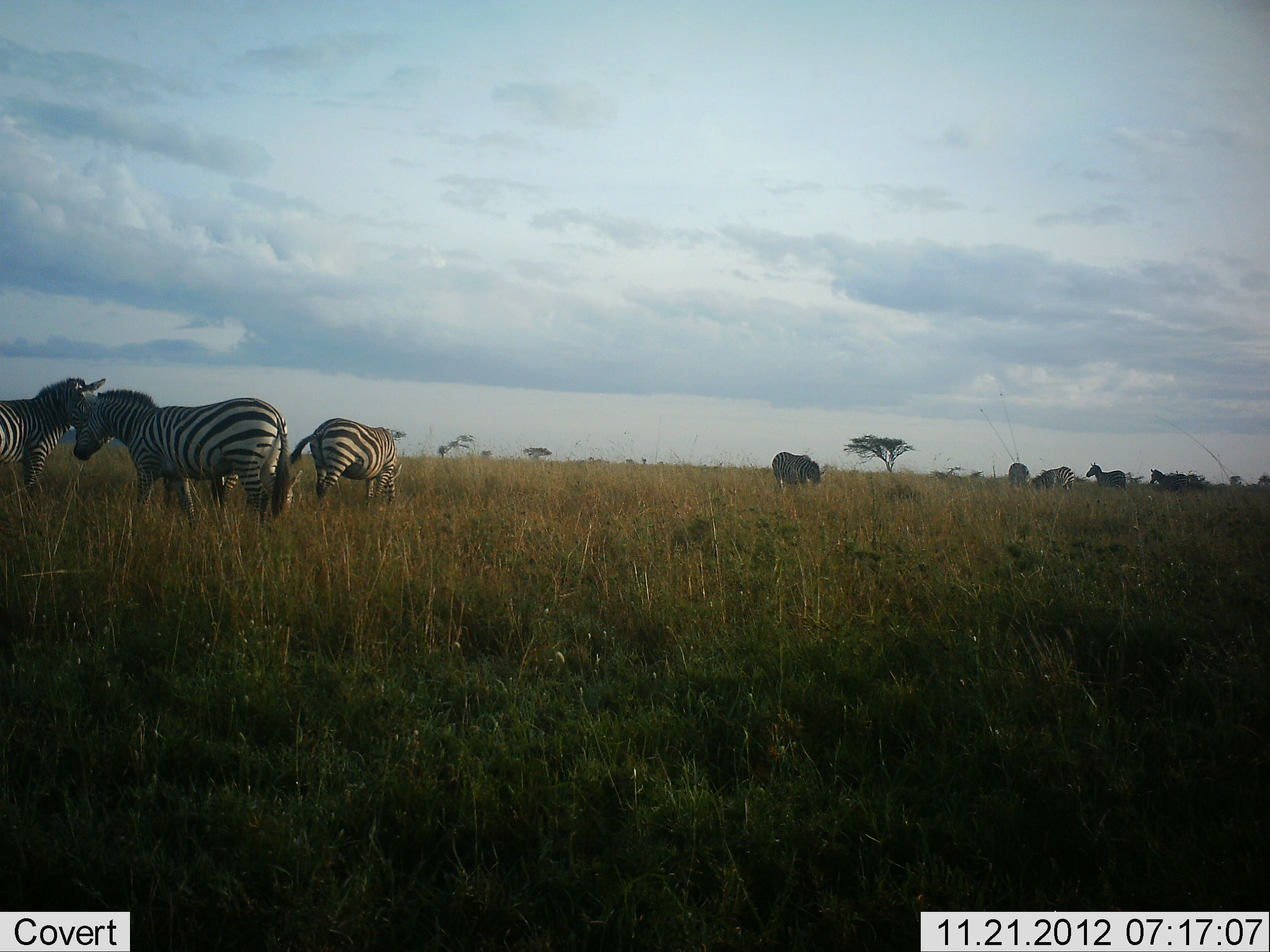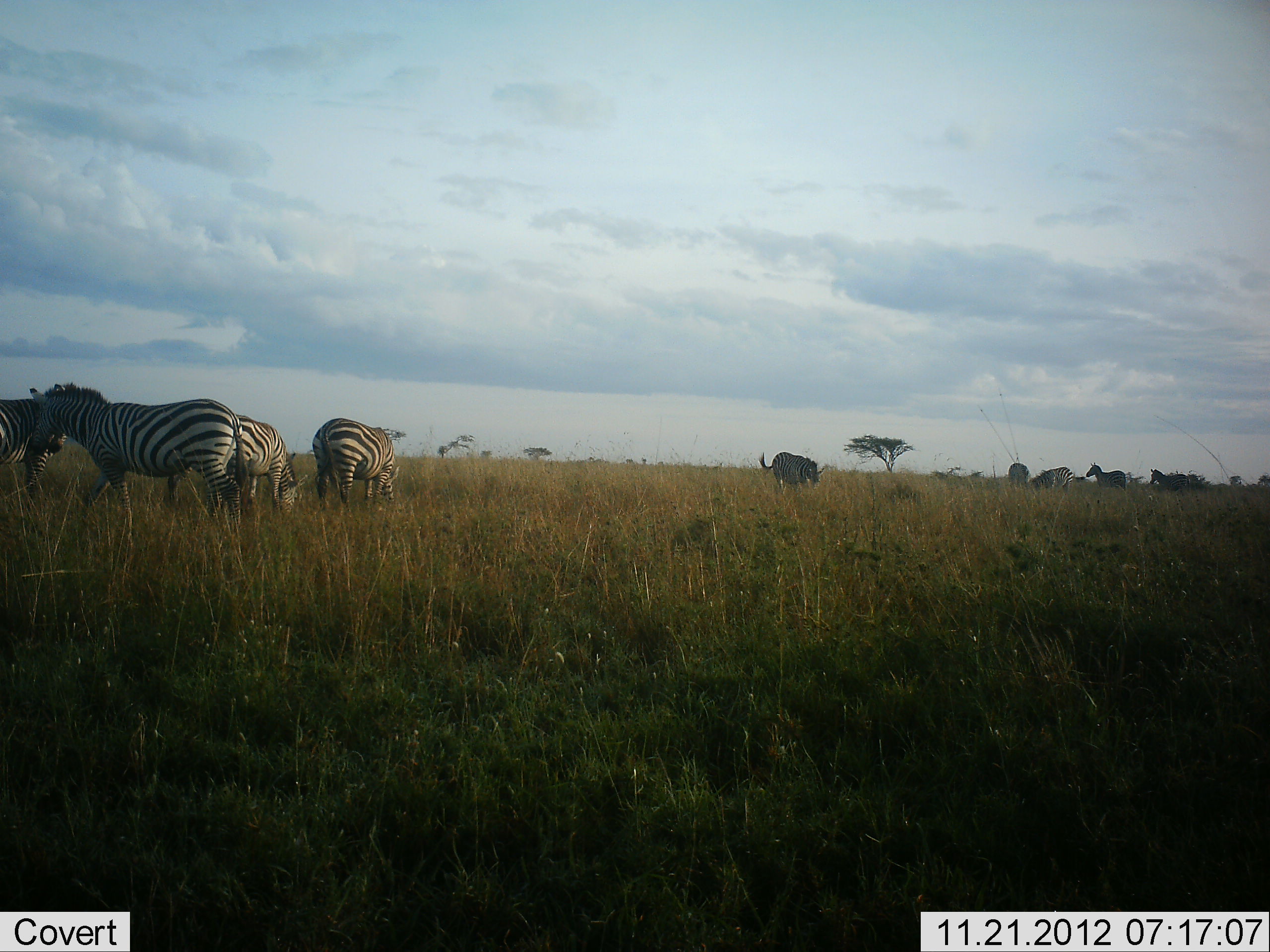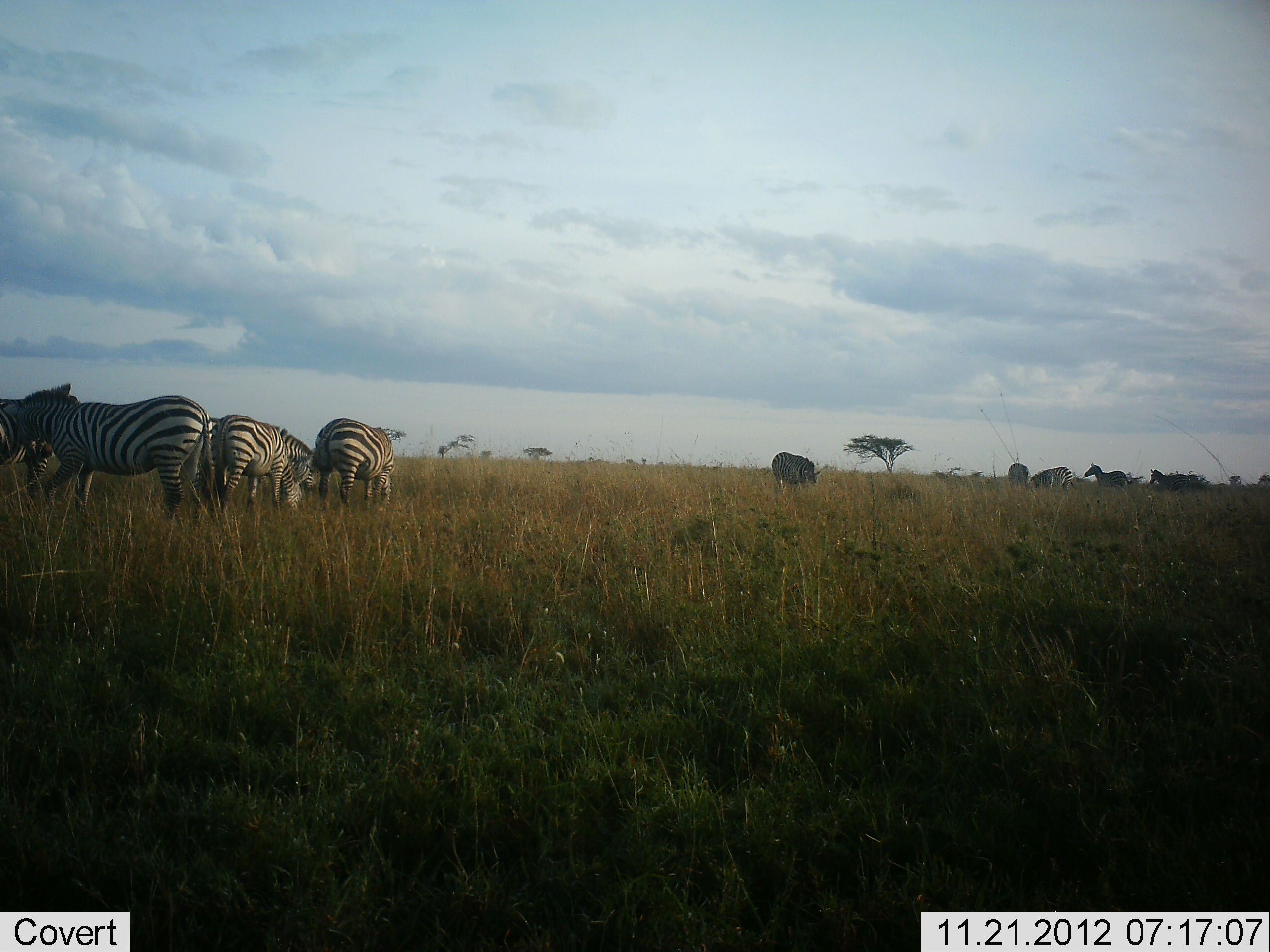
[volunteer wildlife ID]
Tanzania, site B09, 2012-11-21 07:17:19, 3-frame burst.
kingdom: Animalia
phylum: Chordata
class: Mammalia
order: Perissodactyla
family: Equidae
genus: Equus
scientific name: Equus quagga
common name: plains zebra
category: zebra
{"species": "zebra (plains zebra) (Equus quagga)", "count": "9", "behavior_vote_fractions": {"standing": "75%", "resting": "0%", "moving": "33%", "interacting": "8%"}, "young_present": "0%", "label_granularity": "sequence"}